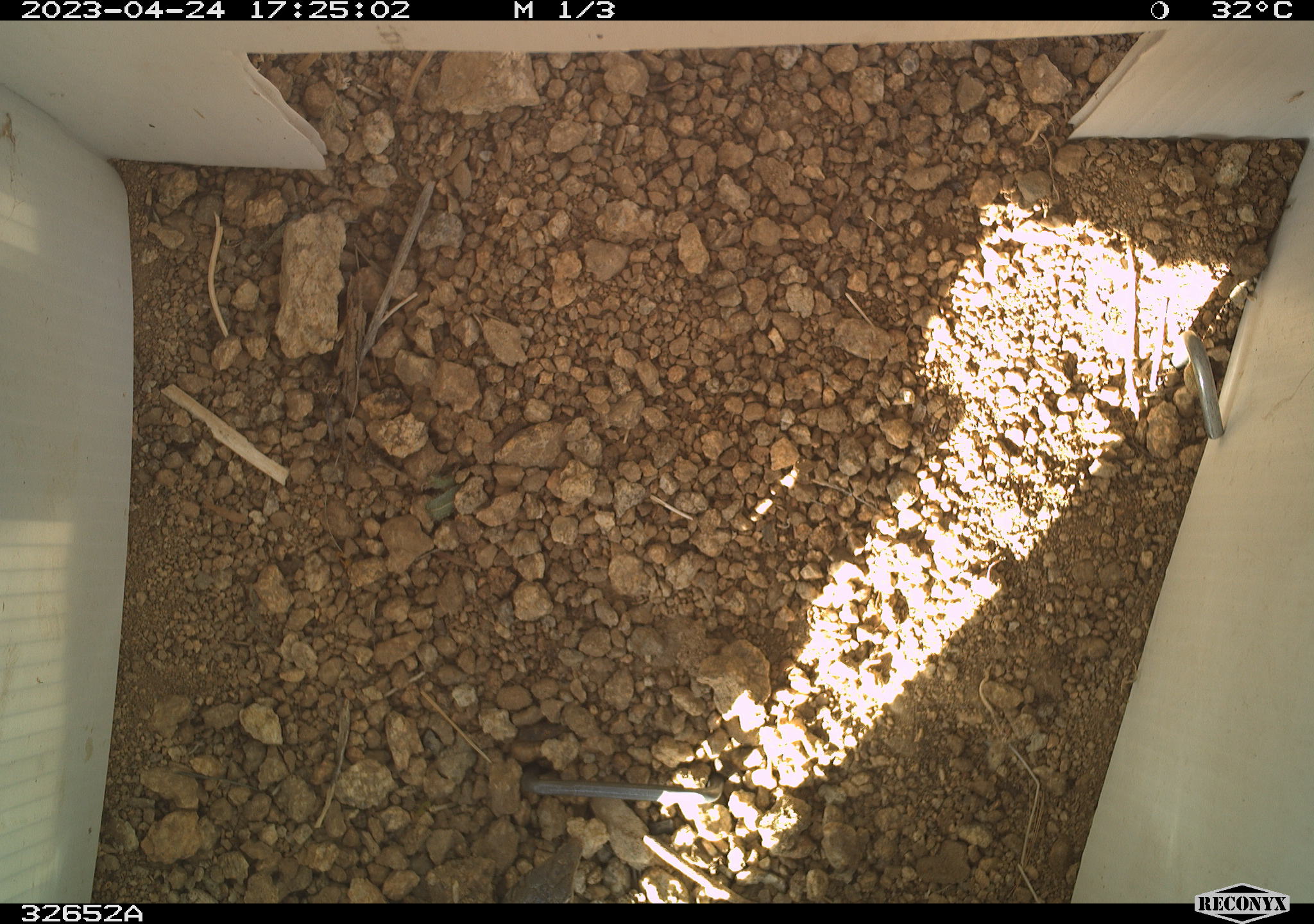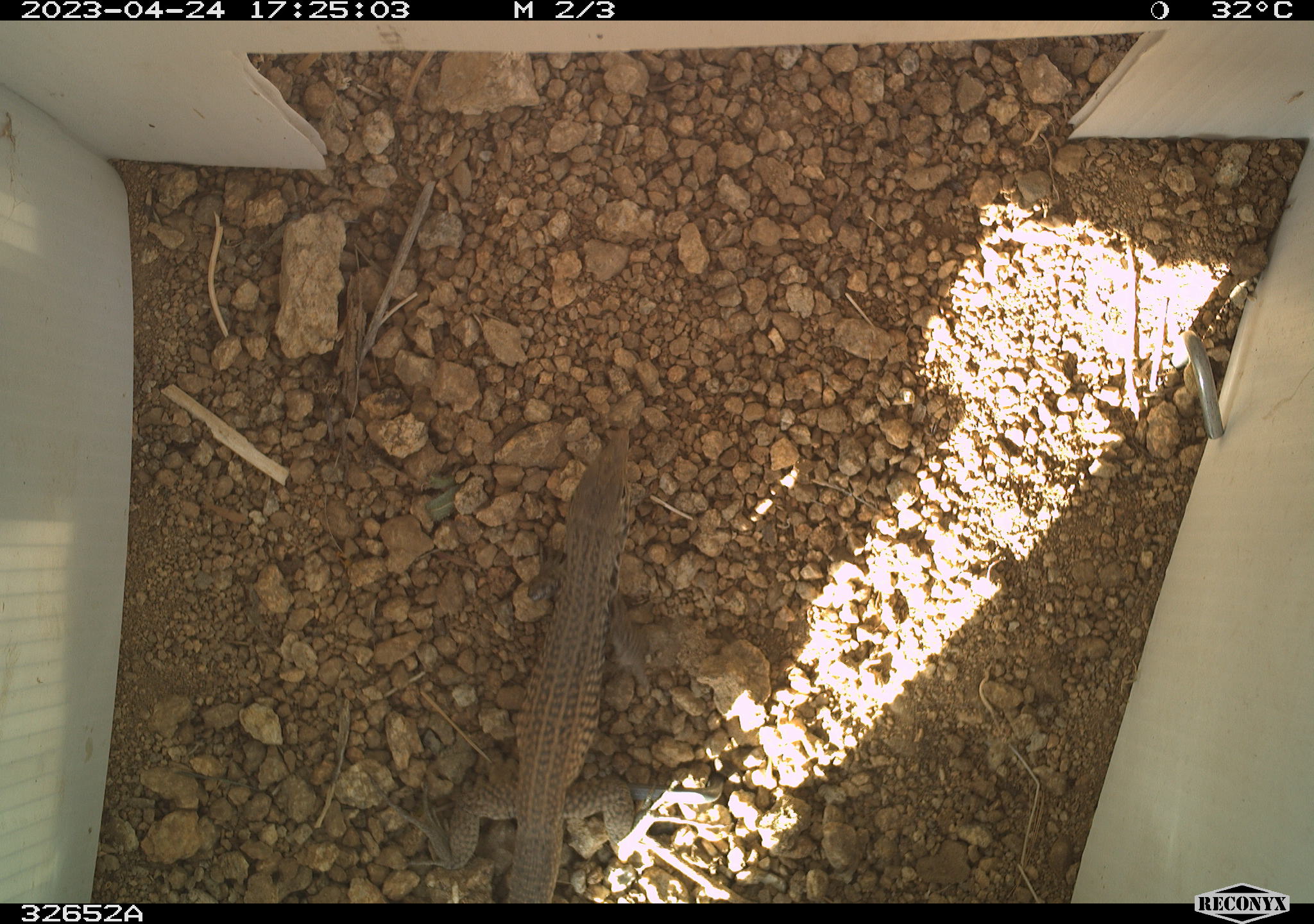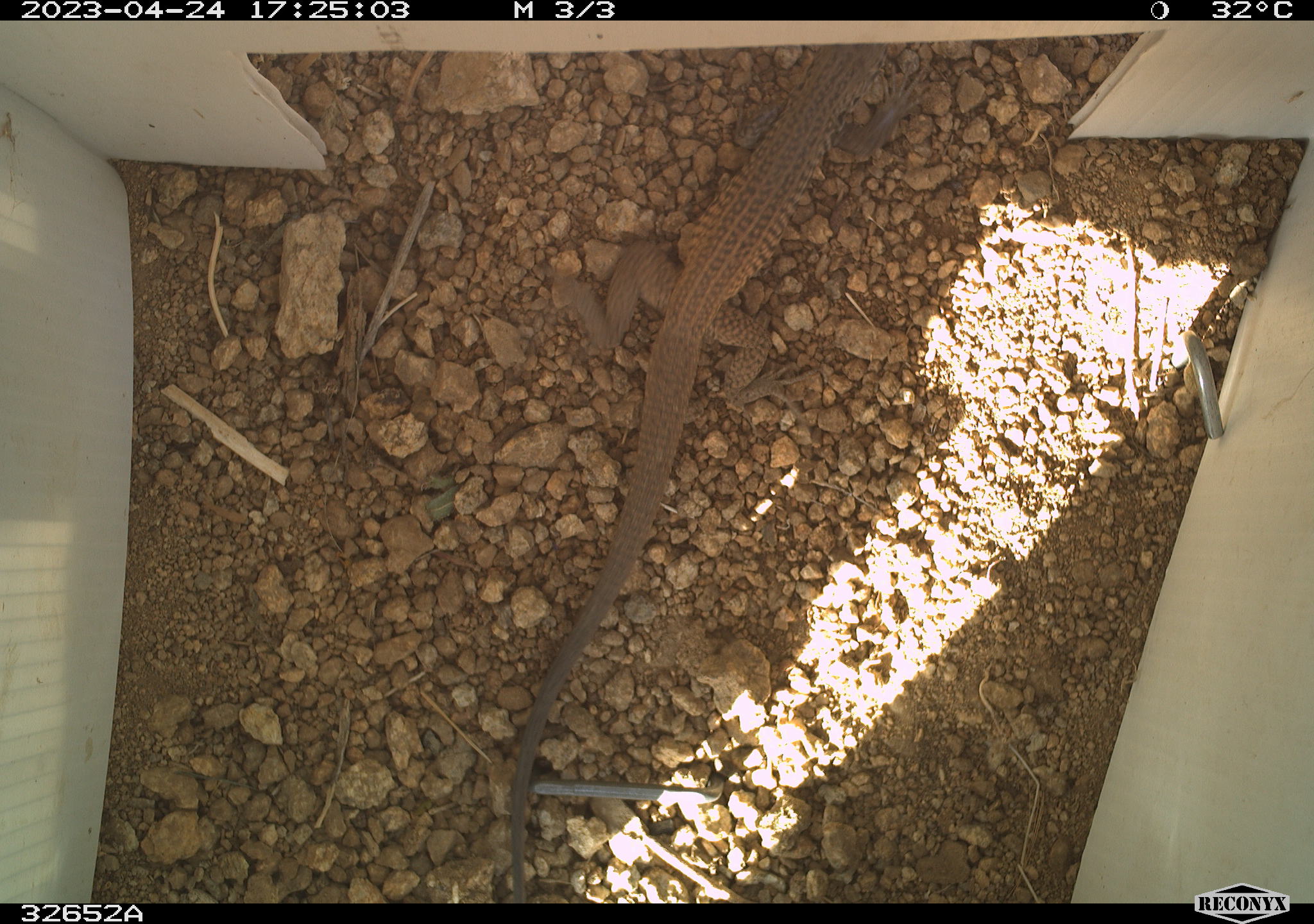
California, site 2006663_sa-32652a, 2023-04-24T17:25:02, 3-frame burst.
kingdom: Animalia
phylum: Chordata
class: Reptilia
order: Squamata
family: Teiidae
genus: Aspidoscelis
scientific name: Aspidoscelis tigris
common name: western whiptail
Western whiptail (Aspidoscelis tigris).